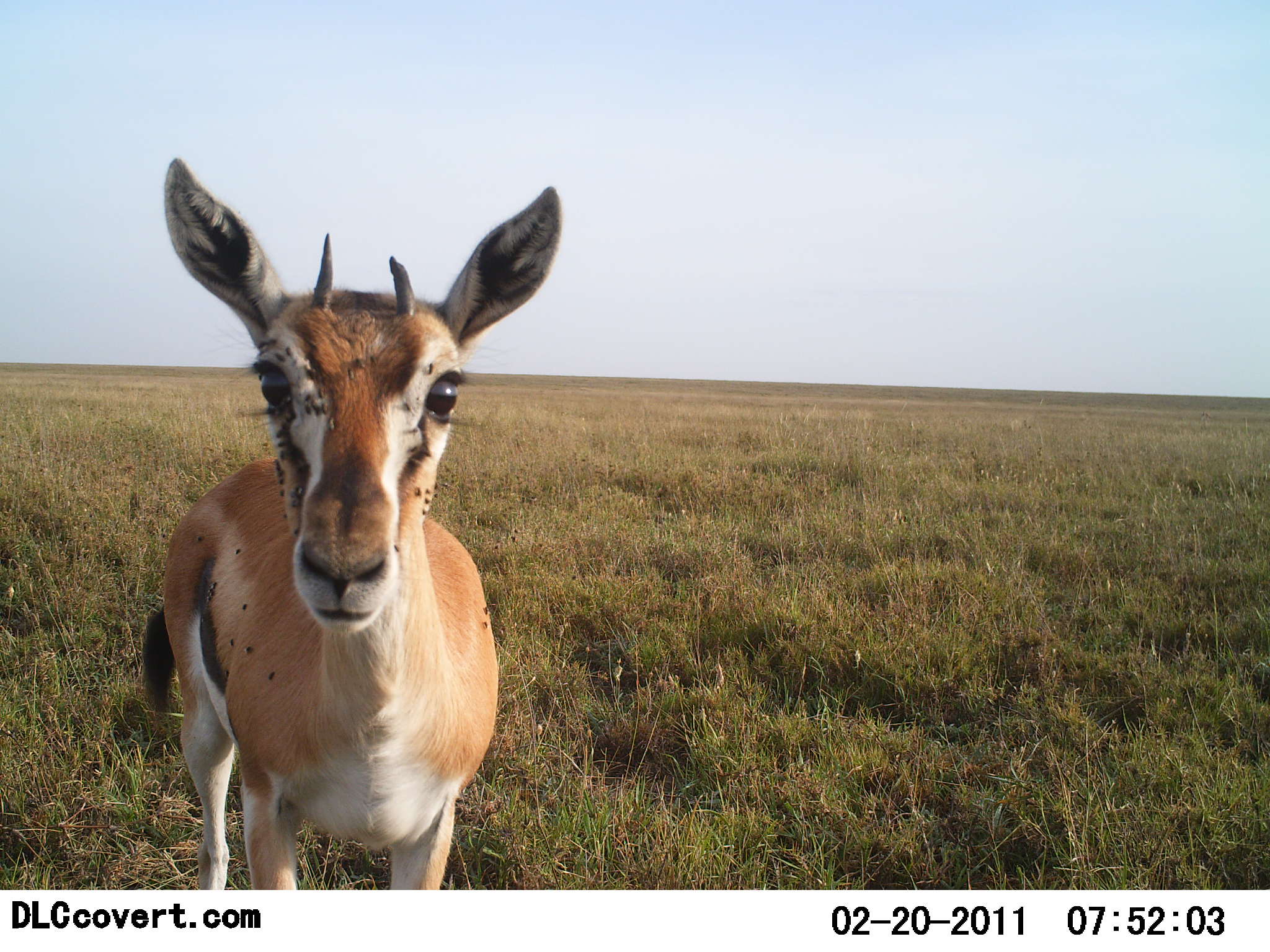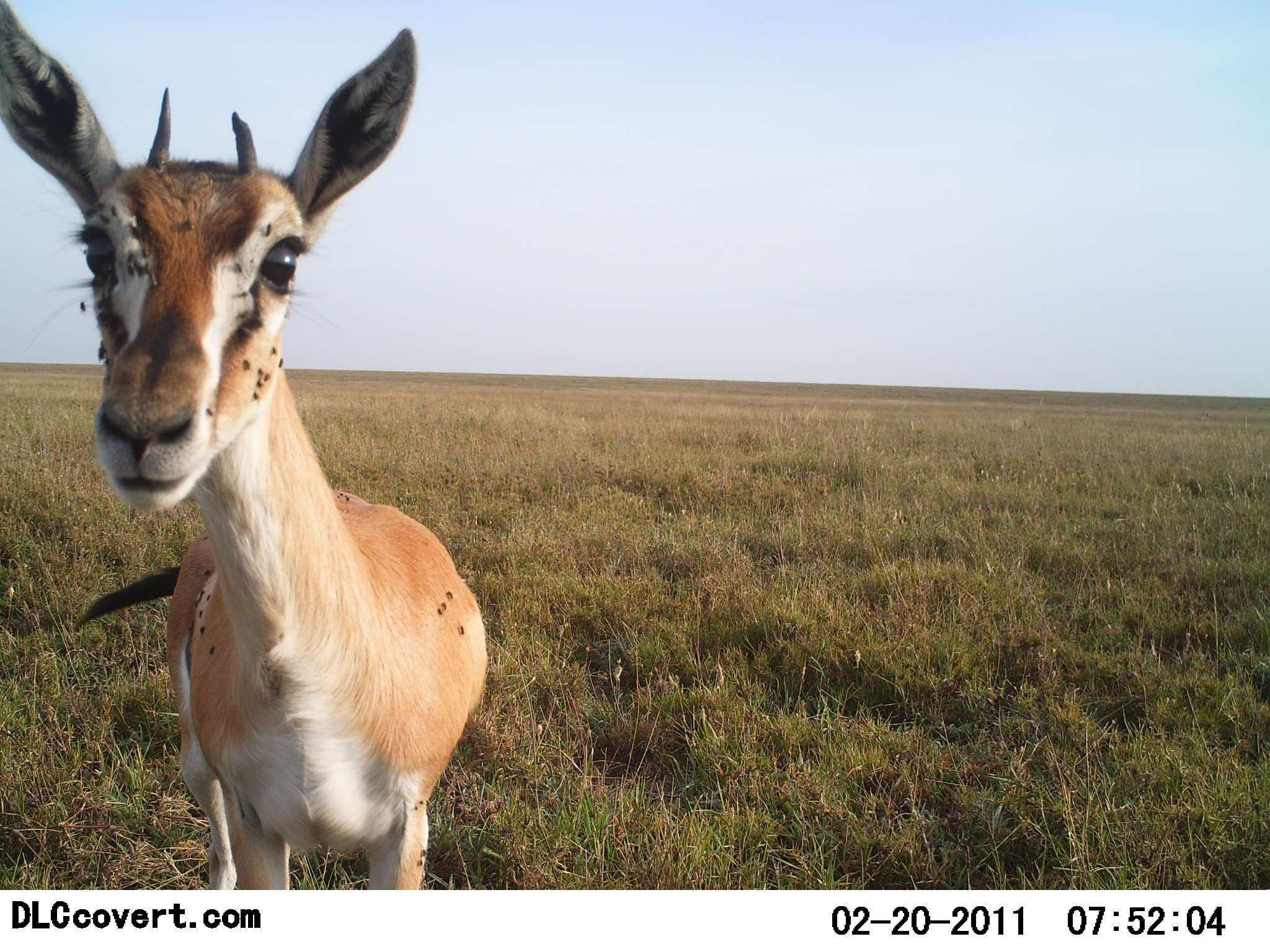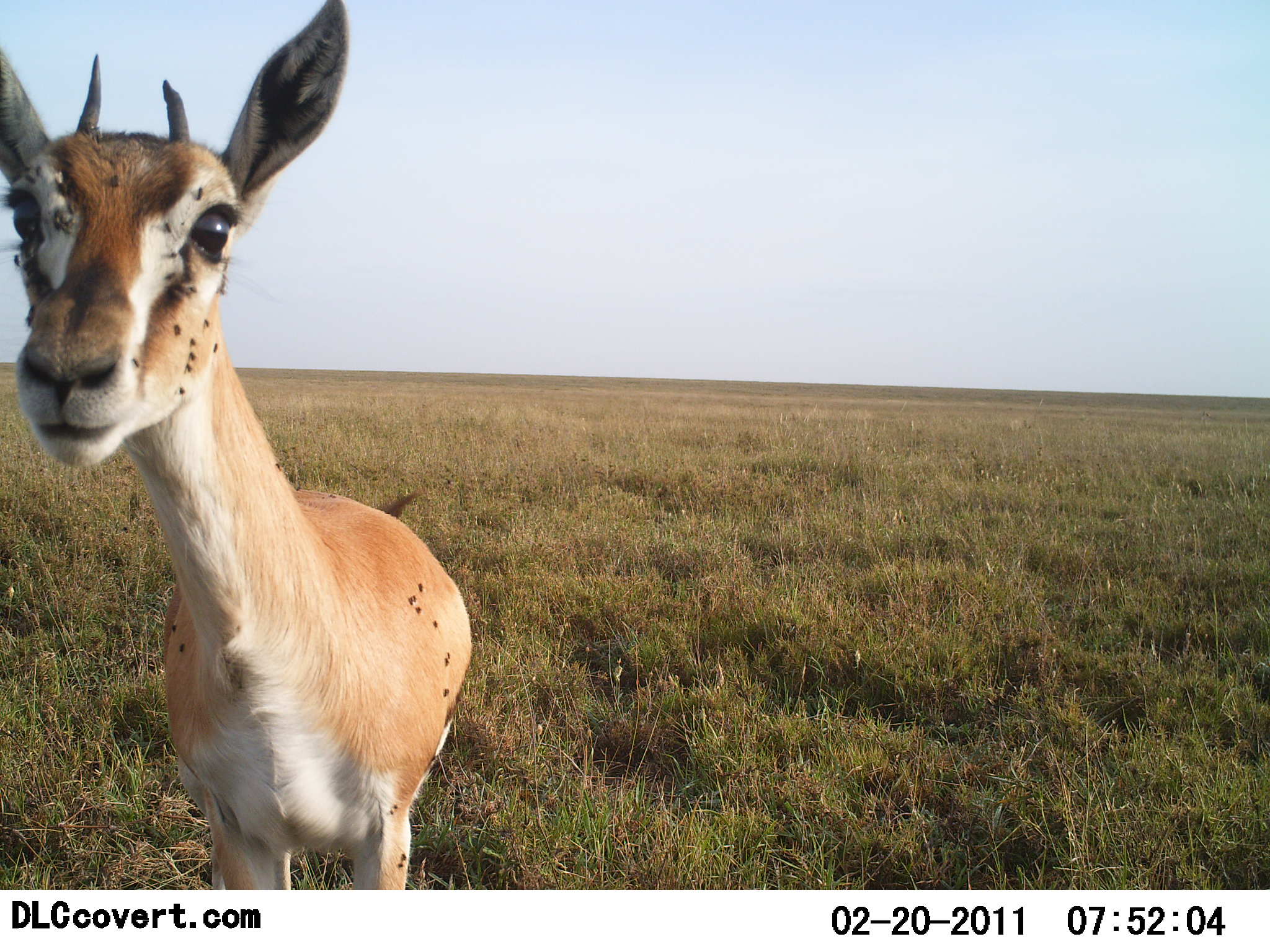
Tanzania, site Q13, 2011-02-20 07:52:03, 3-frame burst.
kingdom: Animalia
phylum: Chordata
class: Mammalia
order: Artiodactyla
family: Bovidae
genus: Eudorcas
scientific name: Eudorcas thomsonii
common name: thomson's gazelle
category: gazellethomsons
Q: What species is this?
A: Gazellethomsons (thomson's gazelle) (Eudorcas thomsonii).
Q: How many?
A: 1.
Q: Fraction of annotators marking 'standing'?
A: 100%.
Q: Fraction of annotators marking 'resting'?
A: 0%.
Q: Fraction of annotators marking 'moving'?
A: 0%.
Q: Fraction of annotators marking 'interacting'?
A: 18%.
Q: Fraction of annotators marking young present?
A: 0%.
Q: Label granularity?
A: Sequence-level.